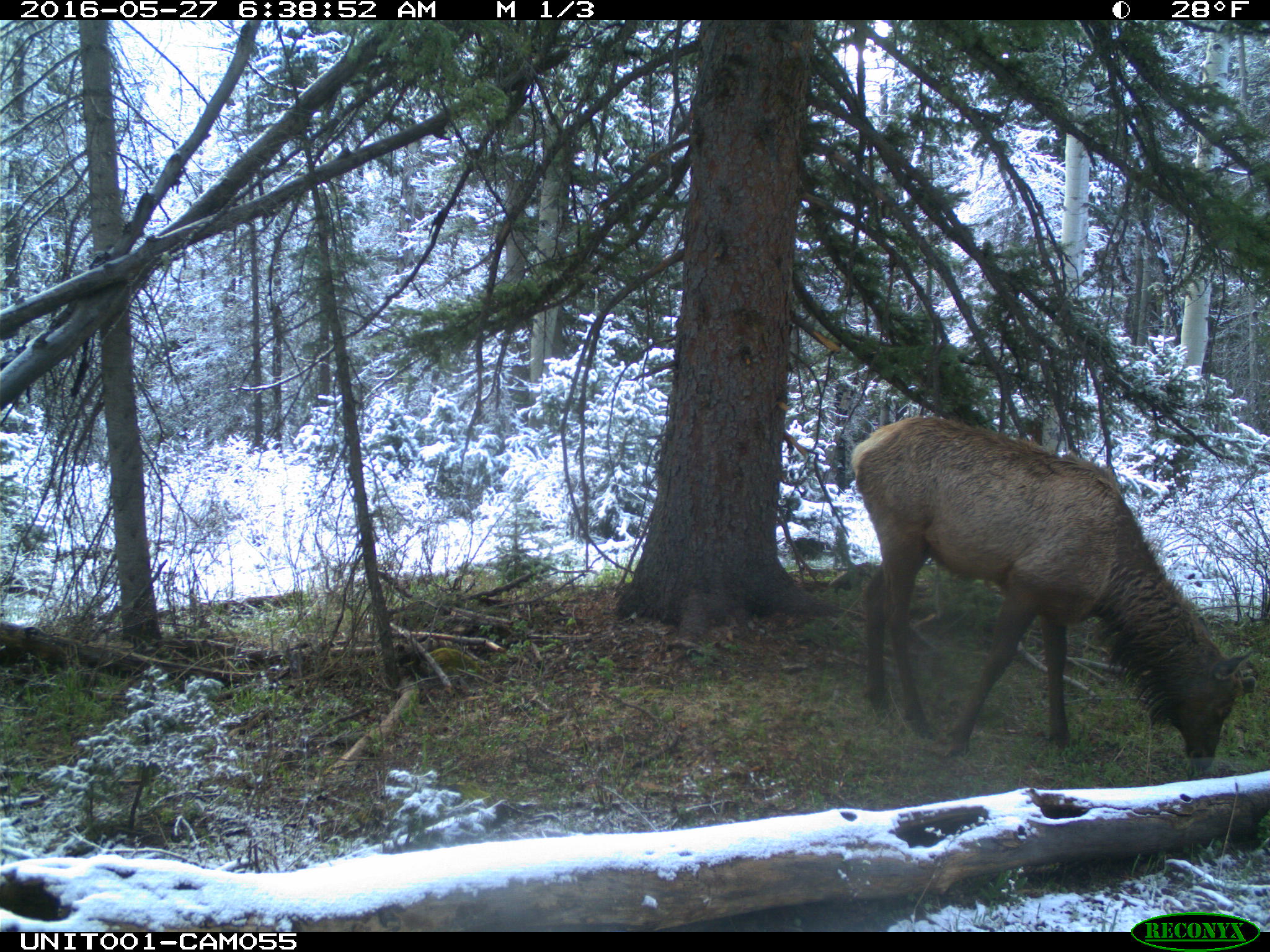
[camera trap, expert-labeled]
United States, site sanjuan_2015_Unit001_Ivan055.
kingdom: Animalia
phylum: Chordata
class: Mammalia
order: Artiodactyla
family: Cervidae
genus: Cervus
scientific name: Cervus elaphus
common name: red deer